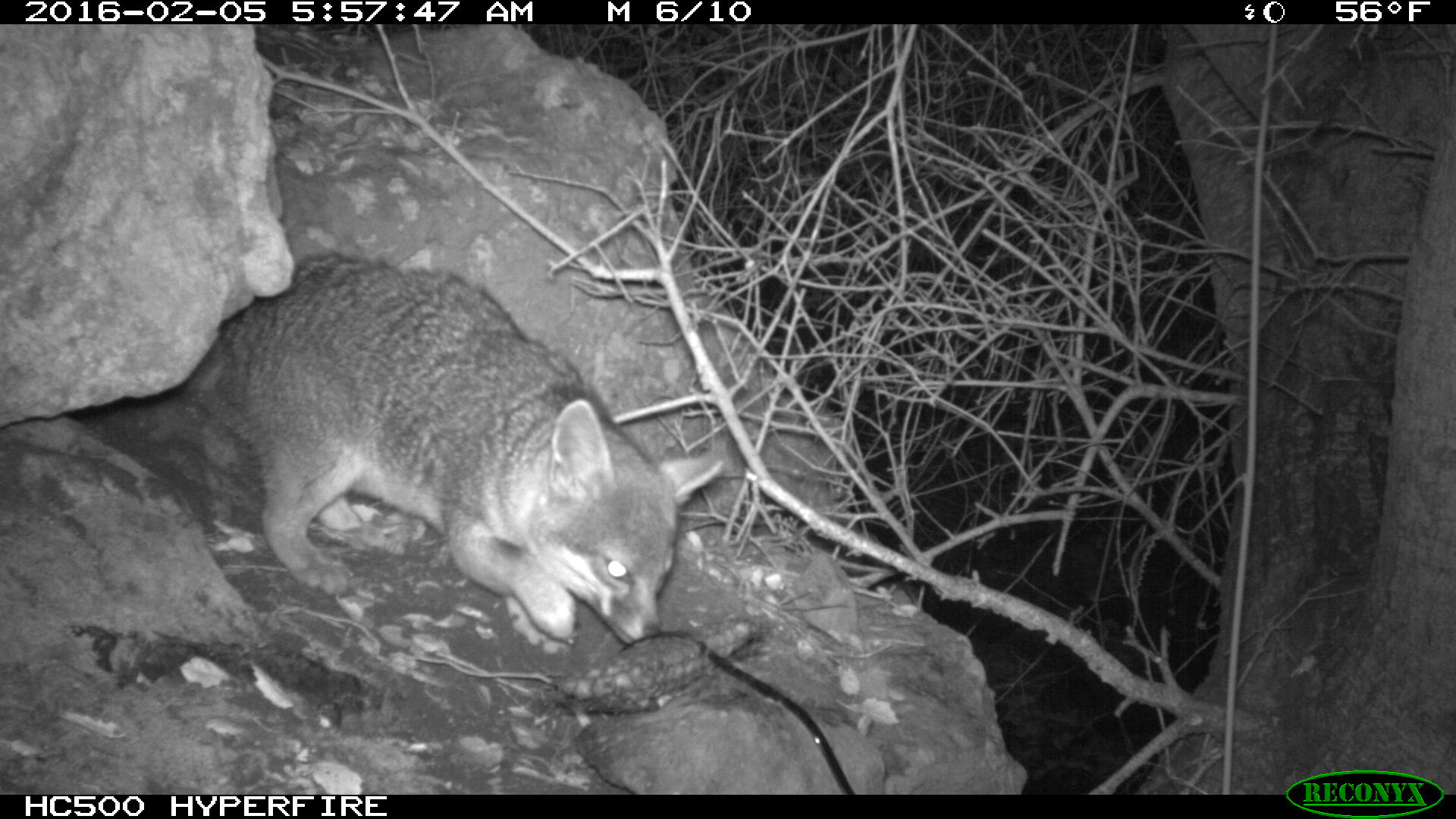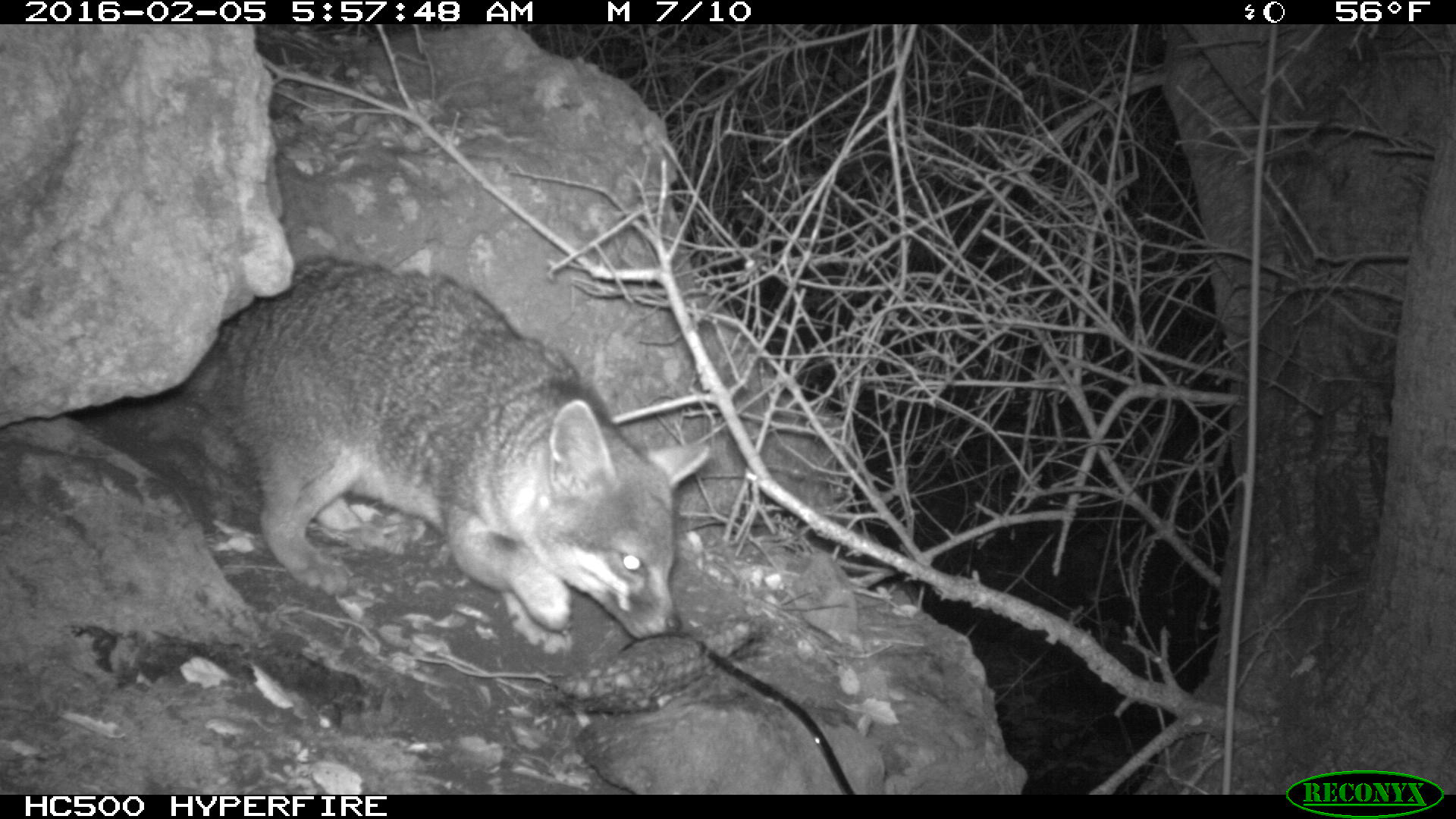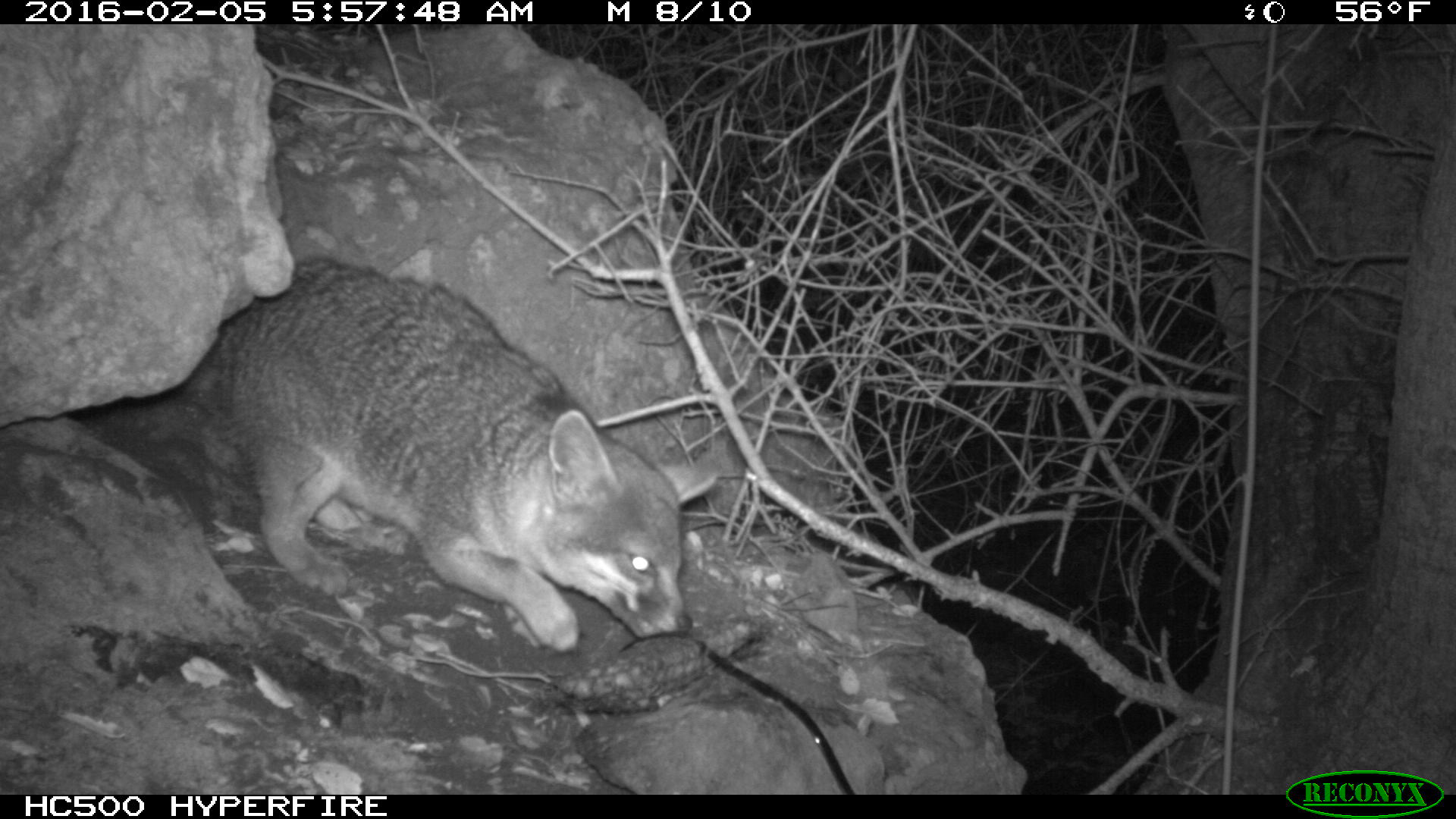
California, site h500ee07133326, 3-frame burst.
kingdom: Animalia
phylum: Chordata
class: Mammalia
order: Carnivora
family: Canidae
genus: Urocyon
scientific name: Urocyon littoralis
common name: island fox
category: fox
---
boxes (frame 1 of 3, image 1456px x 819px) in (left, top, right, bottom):
fox: (187, 252, 721, 651)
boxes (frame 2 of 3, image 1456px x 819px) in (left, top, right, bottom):
fox: (190, 253, 712, 655)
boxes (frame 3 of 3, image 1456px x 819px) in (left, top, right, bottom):
fox: (188, 257, 719, 651)